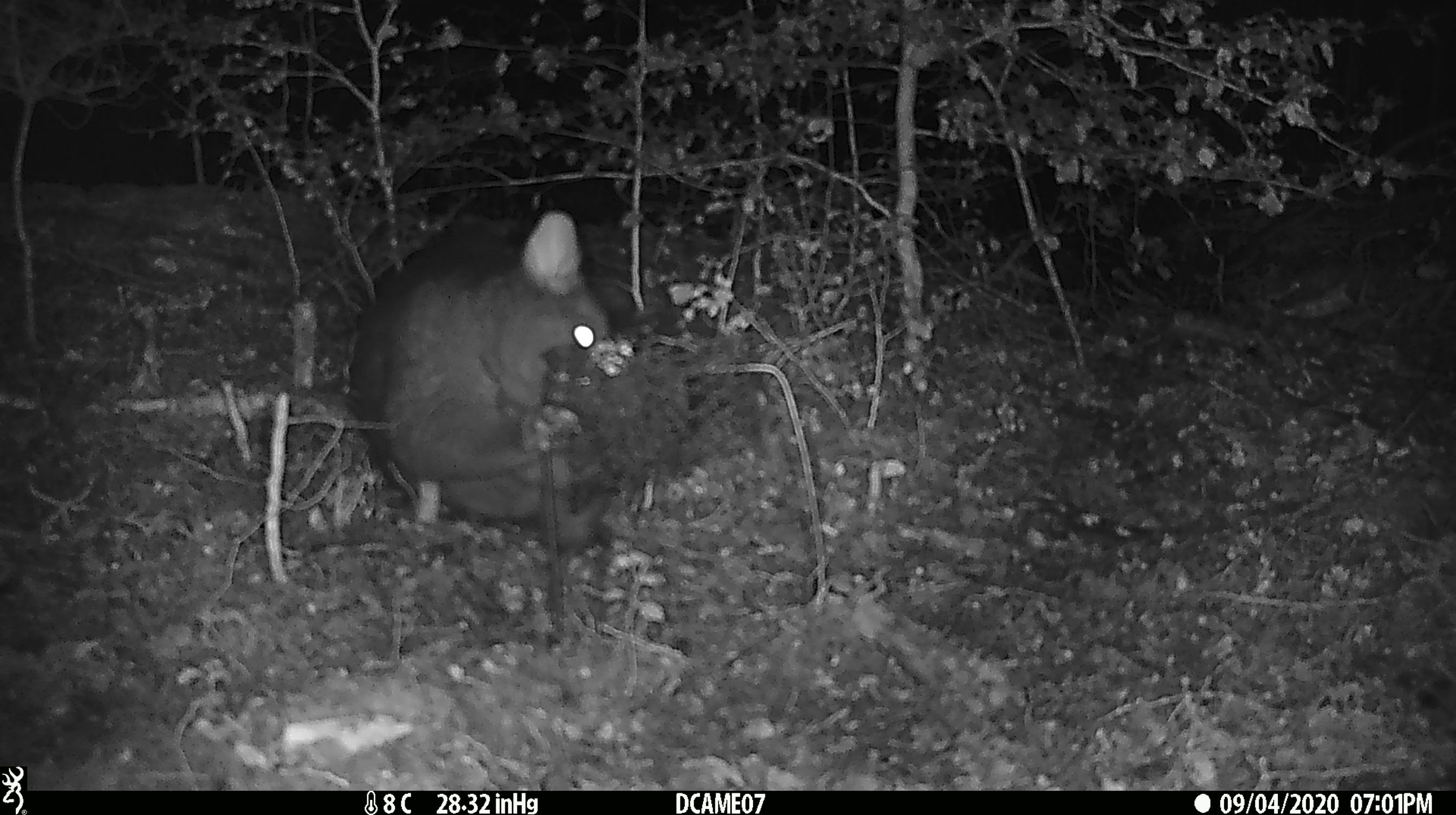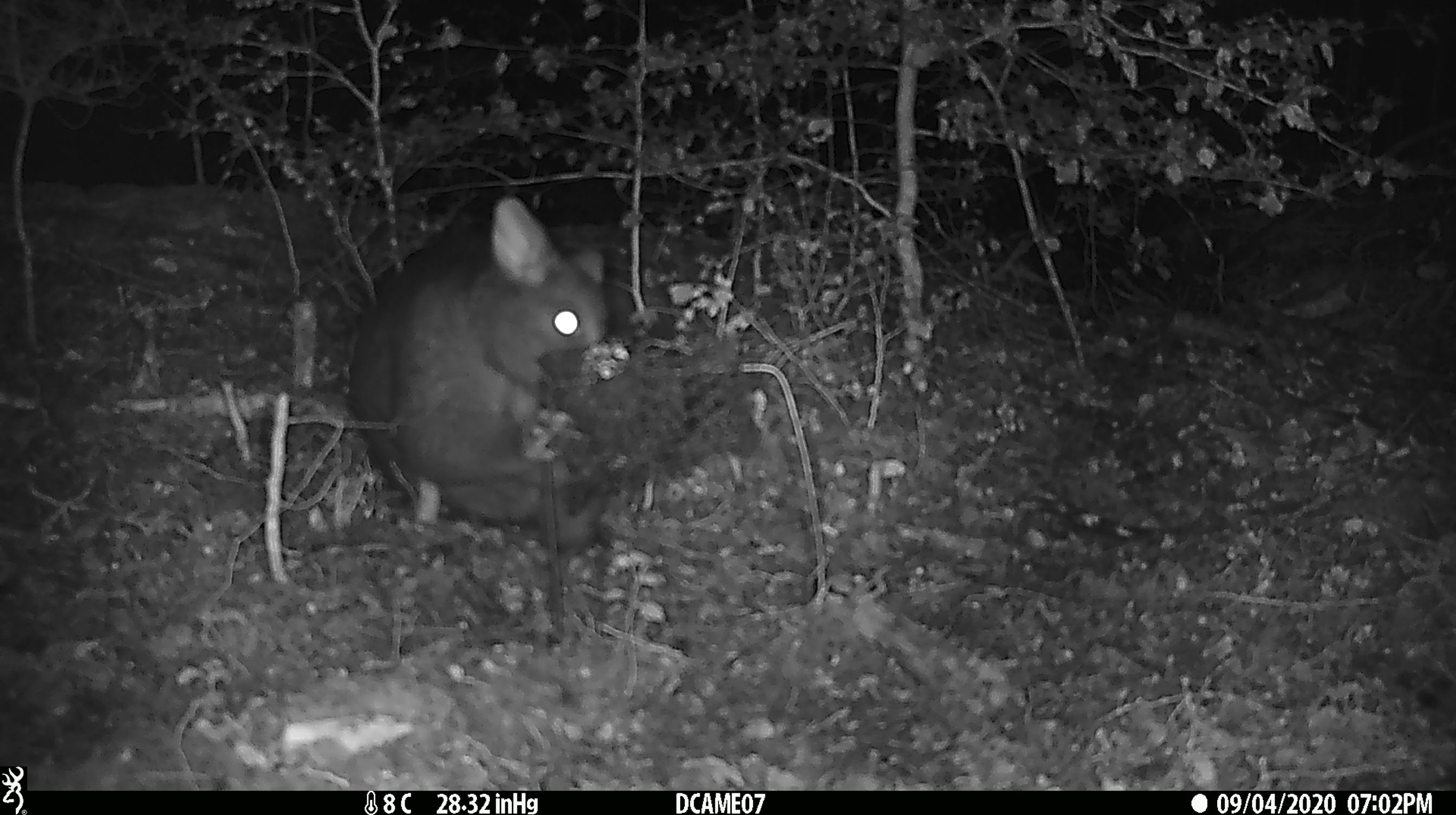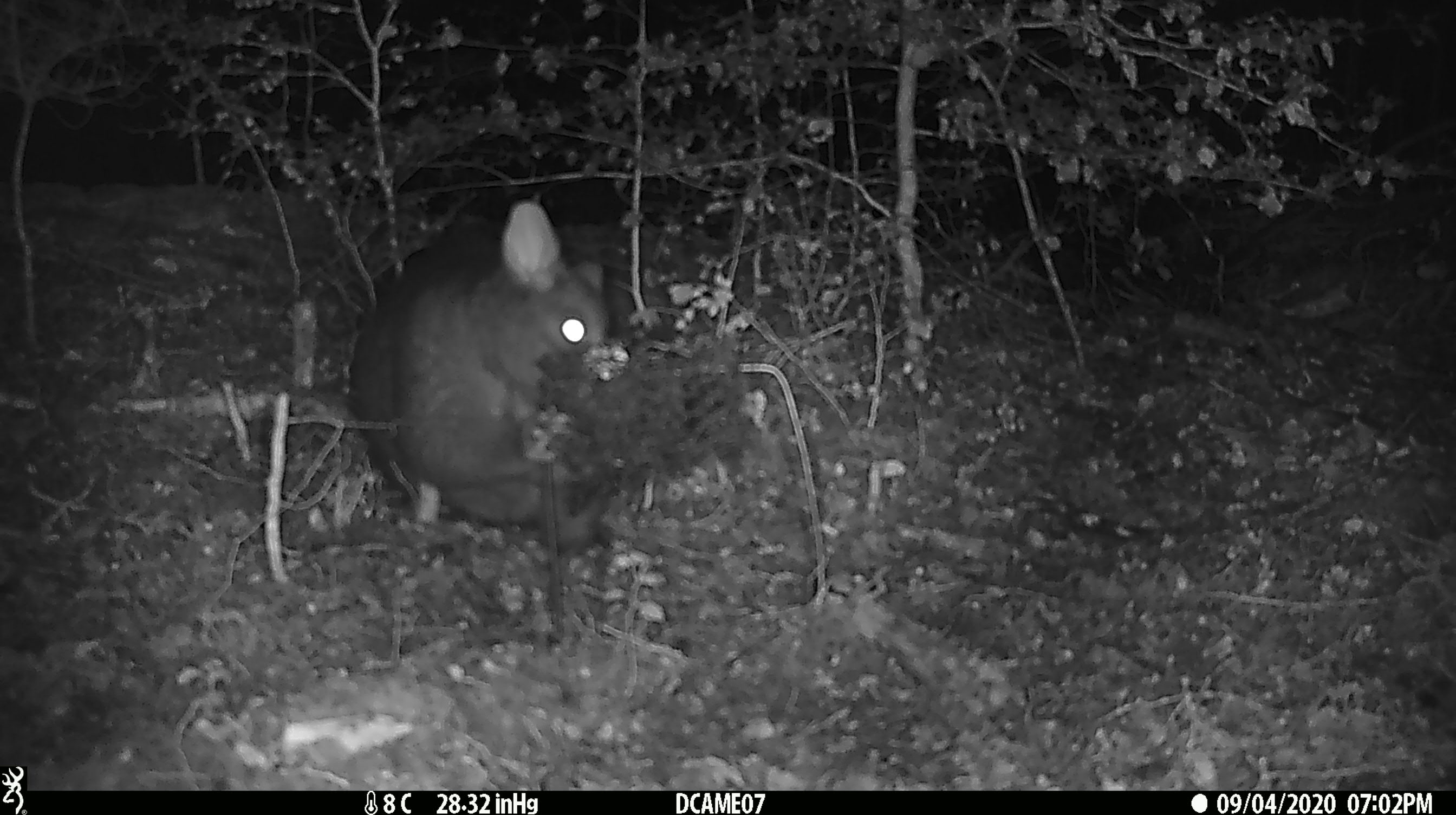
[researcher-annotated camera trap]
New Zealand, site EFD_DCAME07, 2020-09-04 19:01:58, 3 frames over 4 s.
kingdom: Animalia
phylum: Chordata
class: Mammalia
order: Diprotodontia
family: Phalangeridae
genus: Trichosurus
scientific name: Trichosurus vulpecula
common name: common brushtail possum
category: possum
Possum (common brushtail possum) (Trichosurus vulpecula).